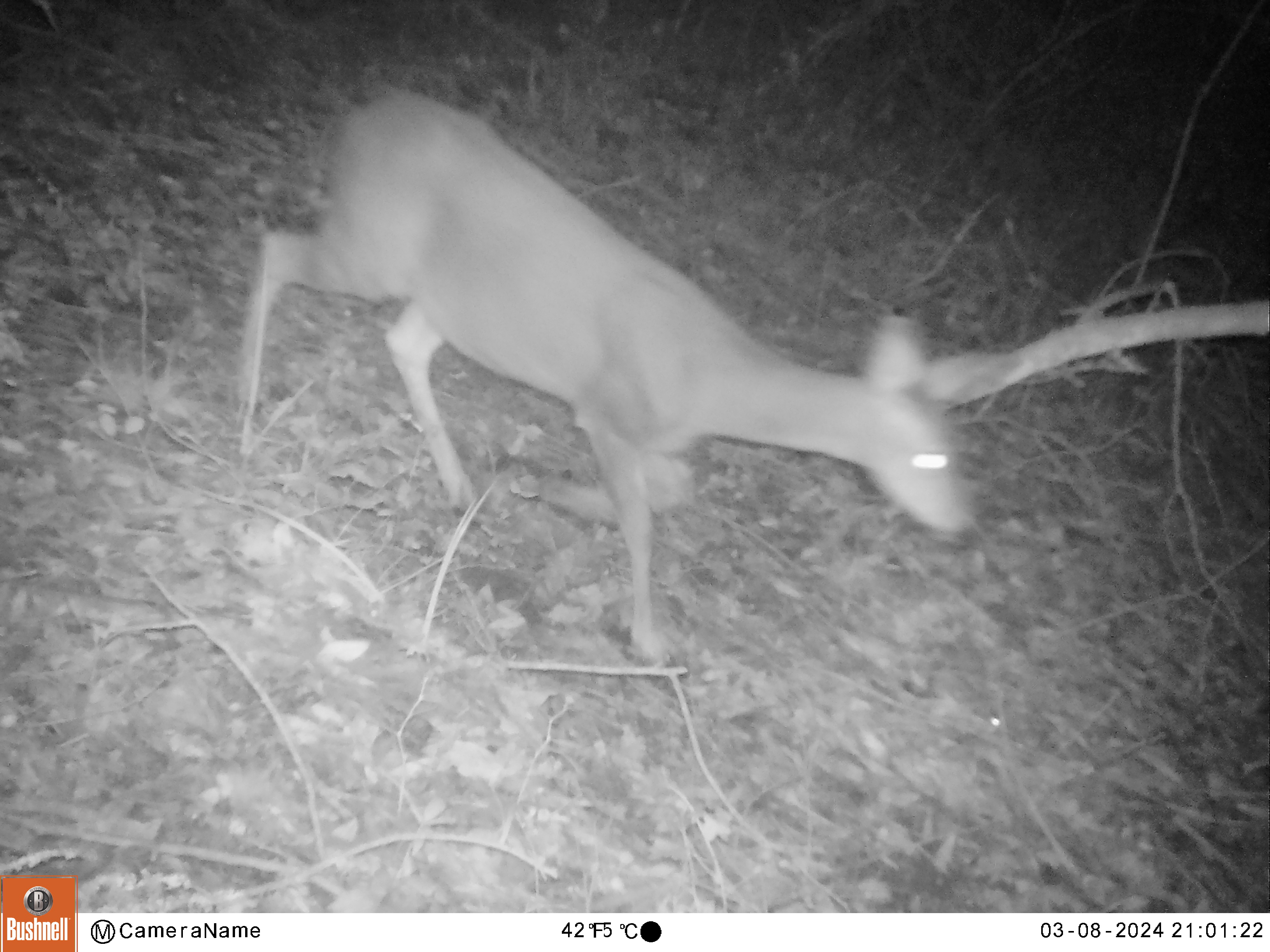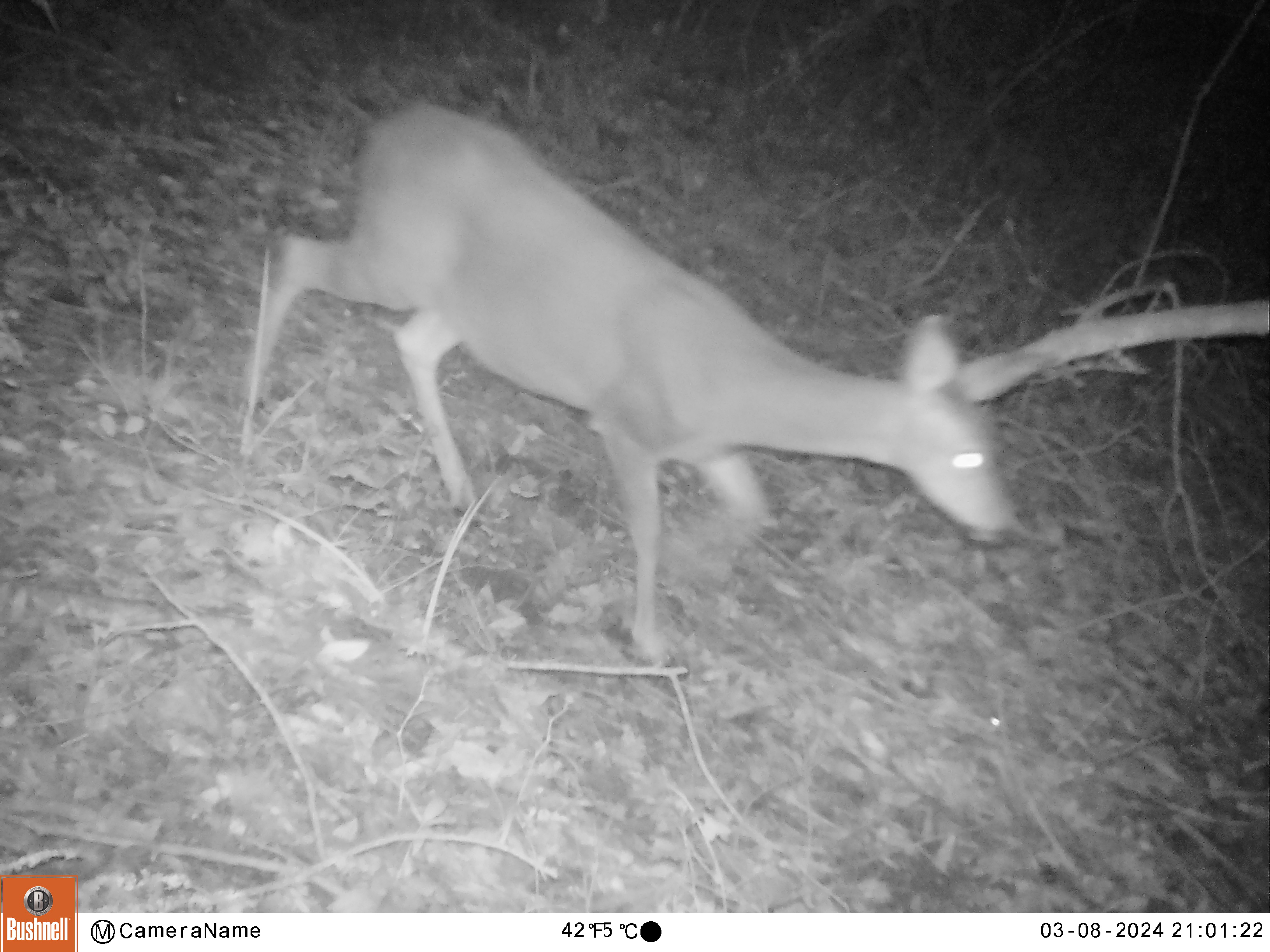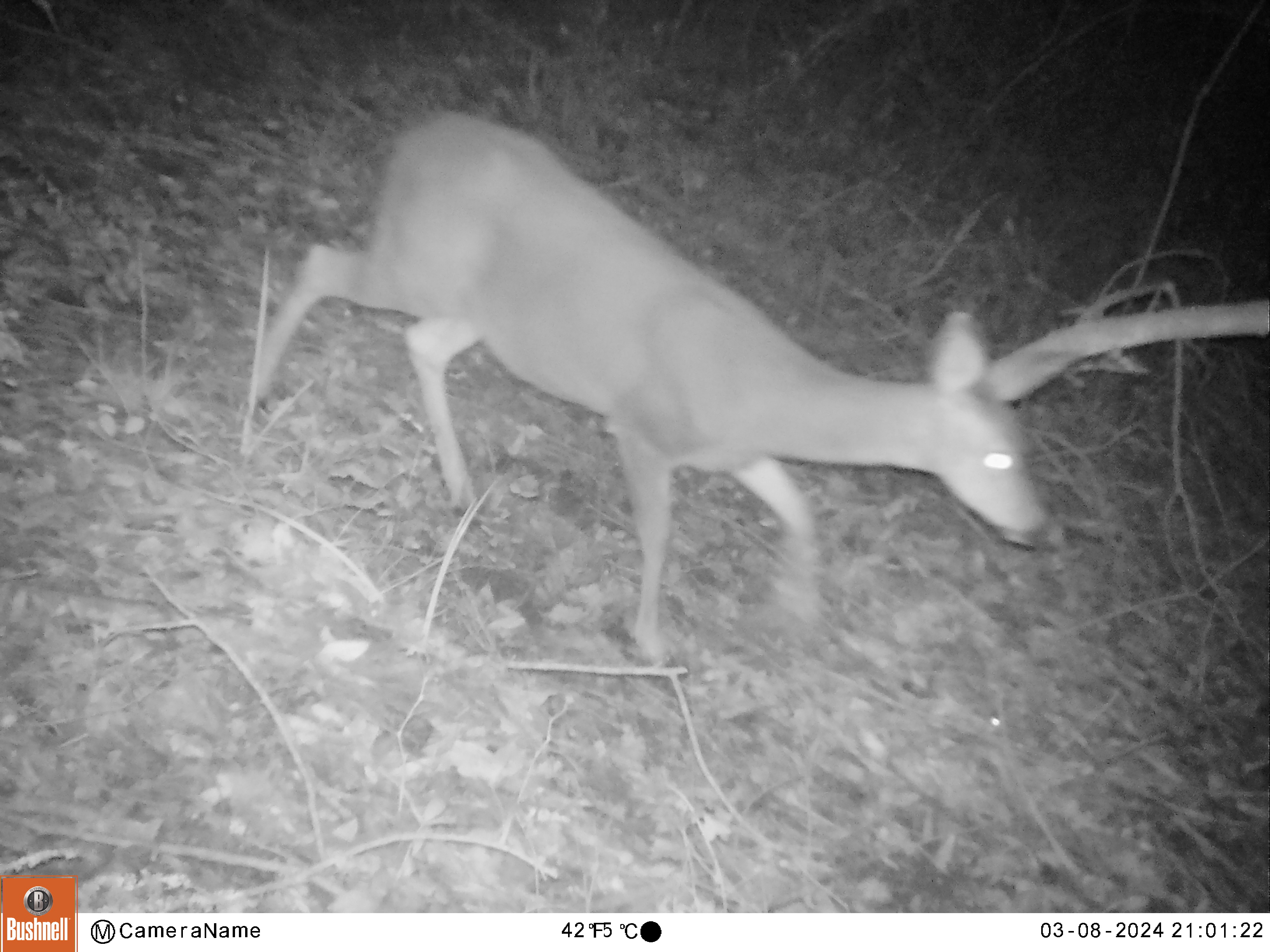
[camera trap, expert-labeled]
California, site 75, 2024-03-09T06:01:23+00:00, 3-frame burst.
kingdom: Animalia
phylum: Chordata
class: Mammalia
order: Artiodactyla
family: Cervidae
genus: Odocoileus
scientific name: Odocoileus hemionus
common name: mule deer